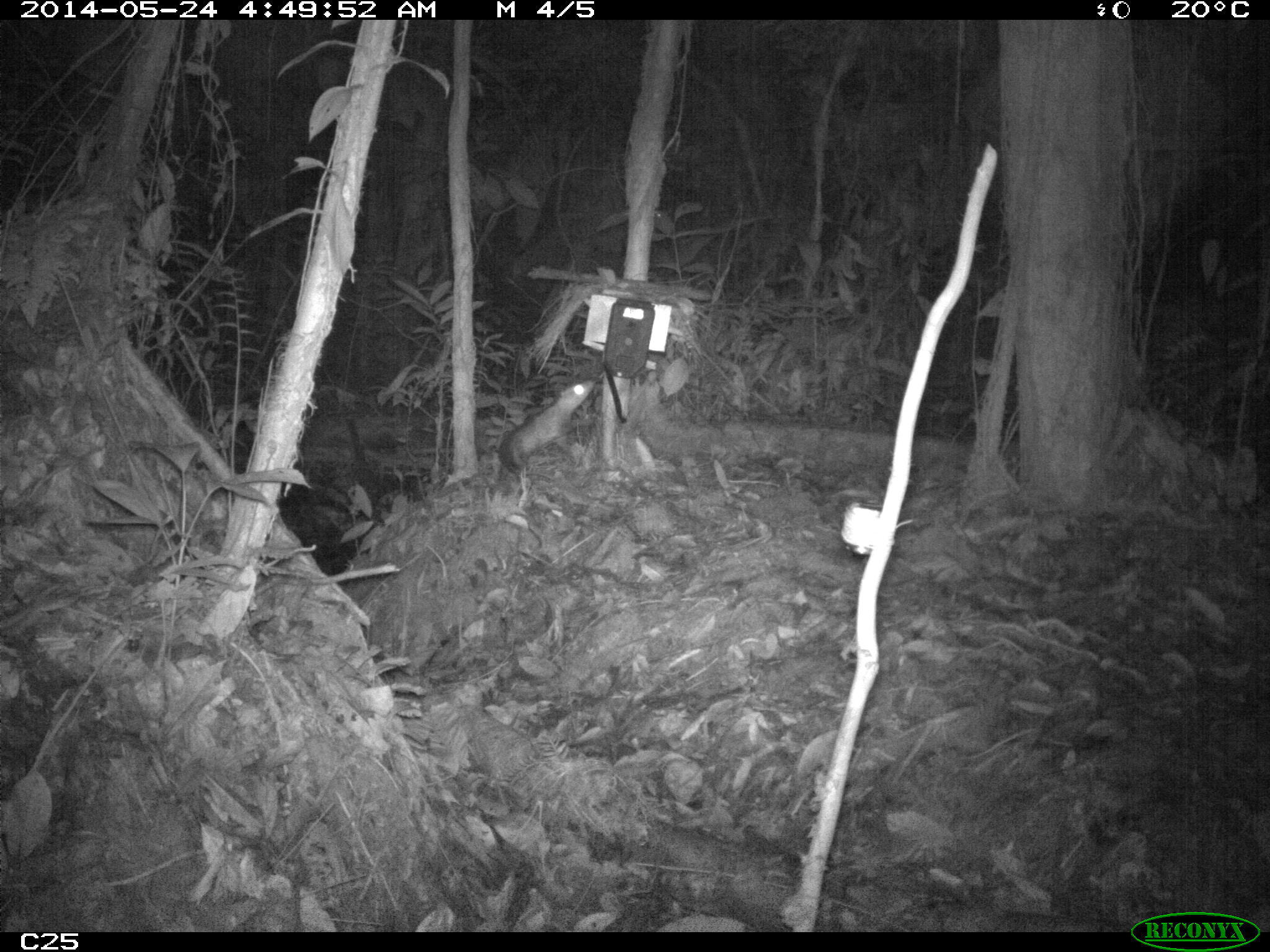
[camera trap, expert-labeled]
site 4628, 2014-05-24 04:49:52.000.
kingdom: Animalia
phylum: Chordata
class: Mammalia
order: Didelphimorphia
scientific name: Didelphimorphia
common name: opossum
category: unknown opossum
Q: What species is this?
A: Unknown opossum (opossum) (Didelphimorphia).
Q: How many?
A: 1.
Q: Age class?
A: Adult.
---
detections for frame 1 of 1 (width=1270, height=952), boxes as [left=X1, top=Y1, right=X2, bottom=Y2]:
unknown opossum: [left=497, top=377, right=597, bottom=476]